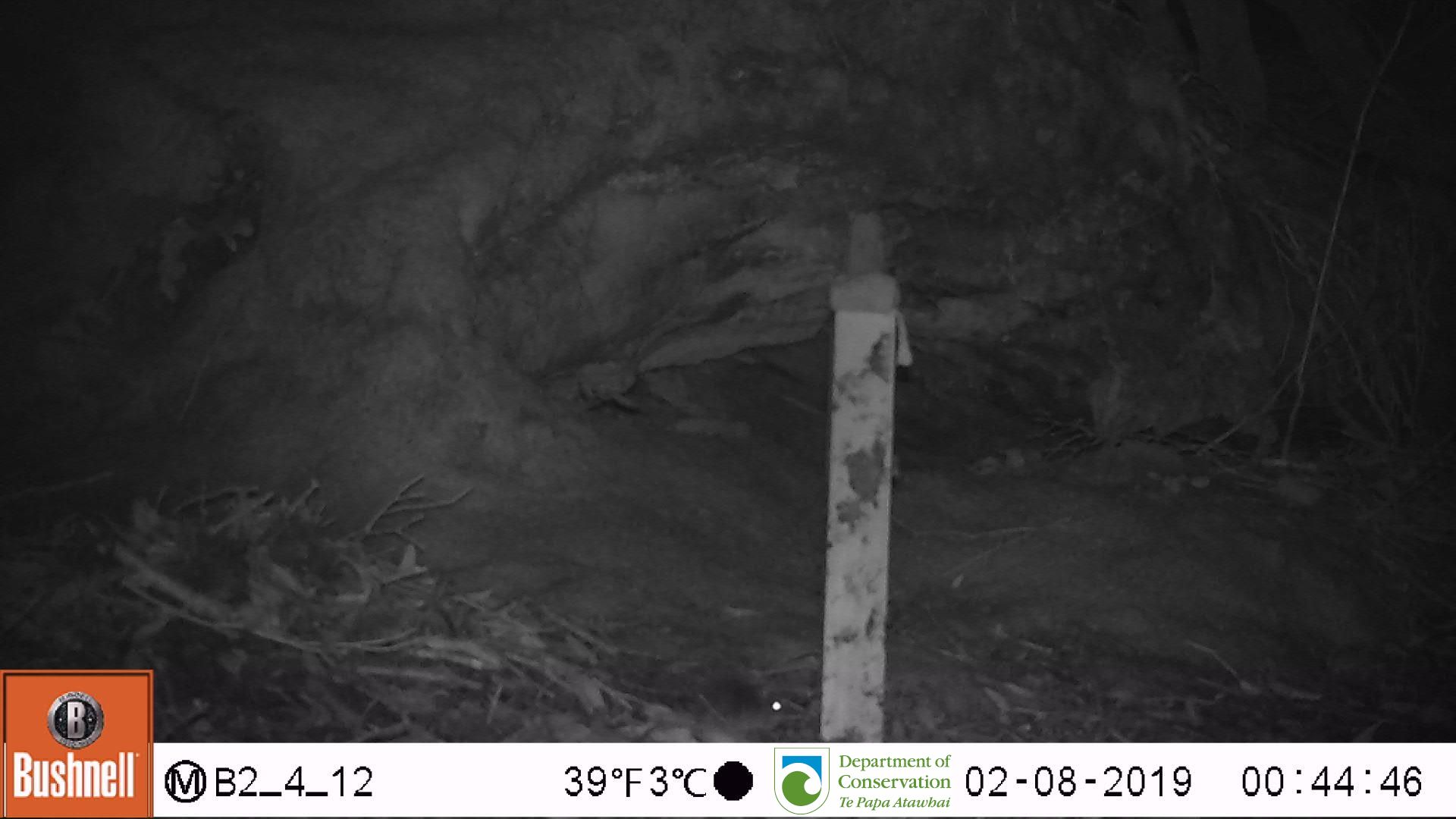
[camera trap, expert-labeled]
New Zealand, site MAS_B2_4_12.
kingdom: Animalia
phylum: Chordata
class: Mammalia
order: Rodentia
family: Muridae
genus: Mus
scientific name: Mus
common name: mouse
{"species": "mouse (Mus)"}